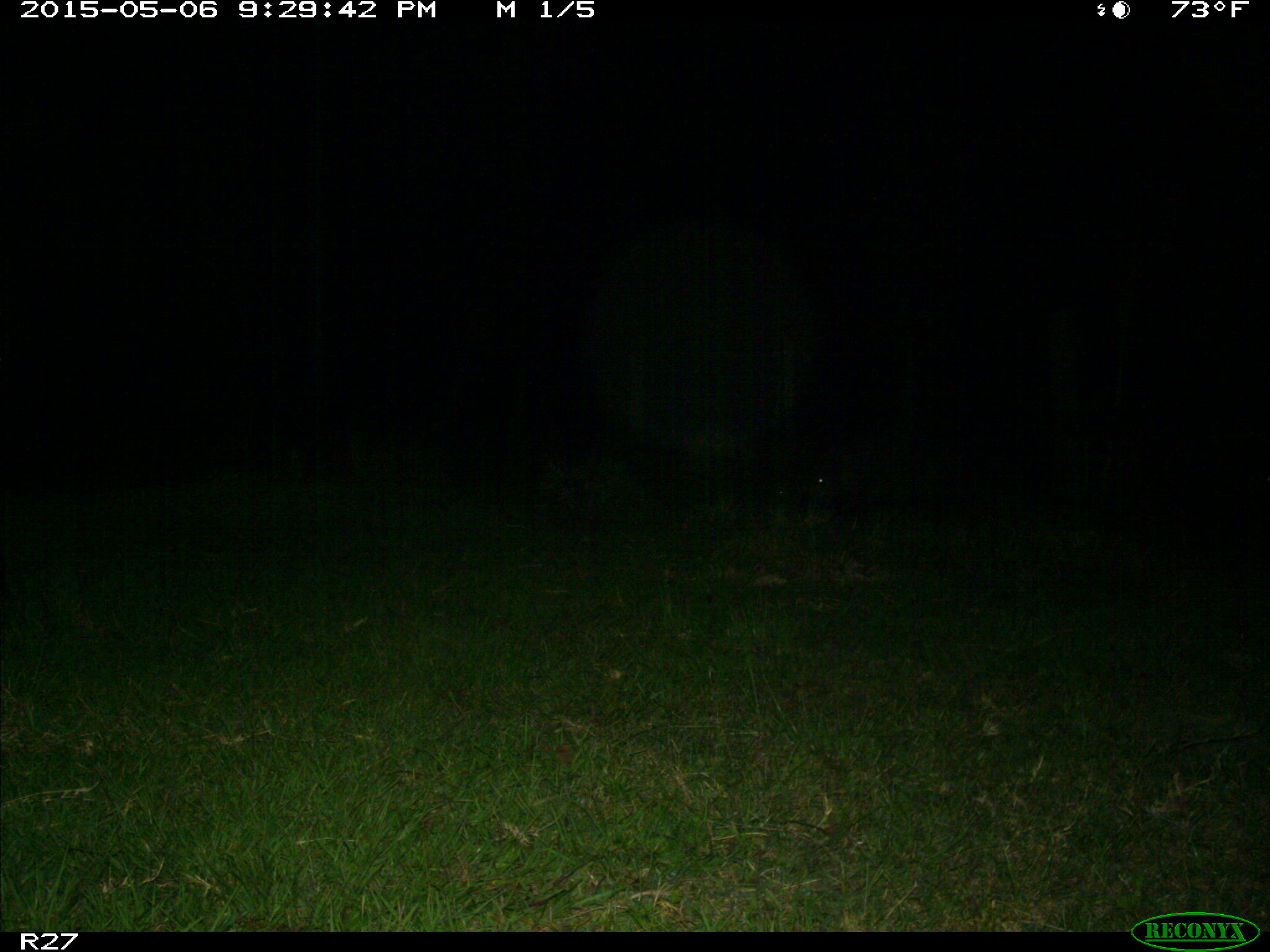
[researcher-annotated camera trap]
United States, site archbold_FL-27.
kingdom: Animalia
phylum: Chordata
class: Mammalia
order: Artiodactyla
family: Suidae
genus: Sus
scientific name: Sus scrofa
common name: wild boar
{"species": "Sus scrofa (wild boar)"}